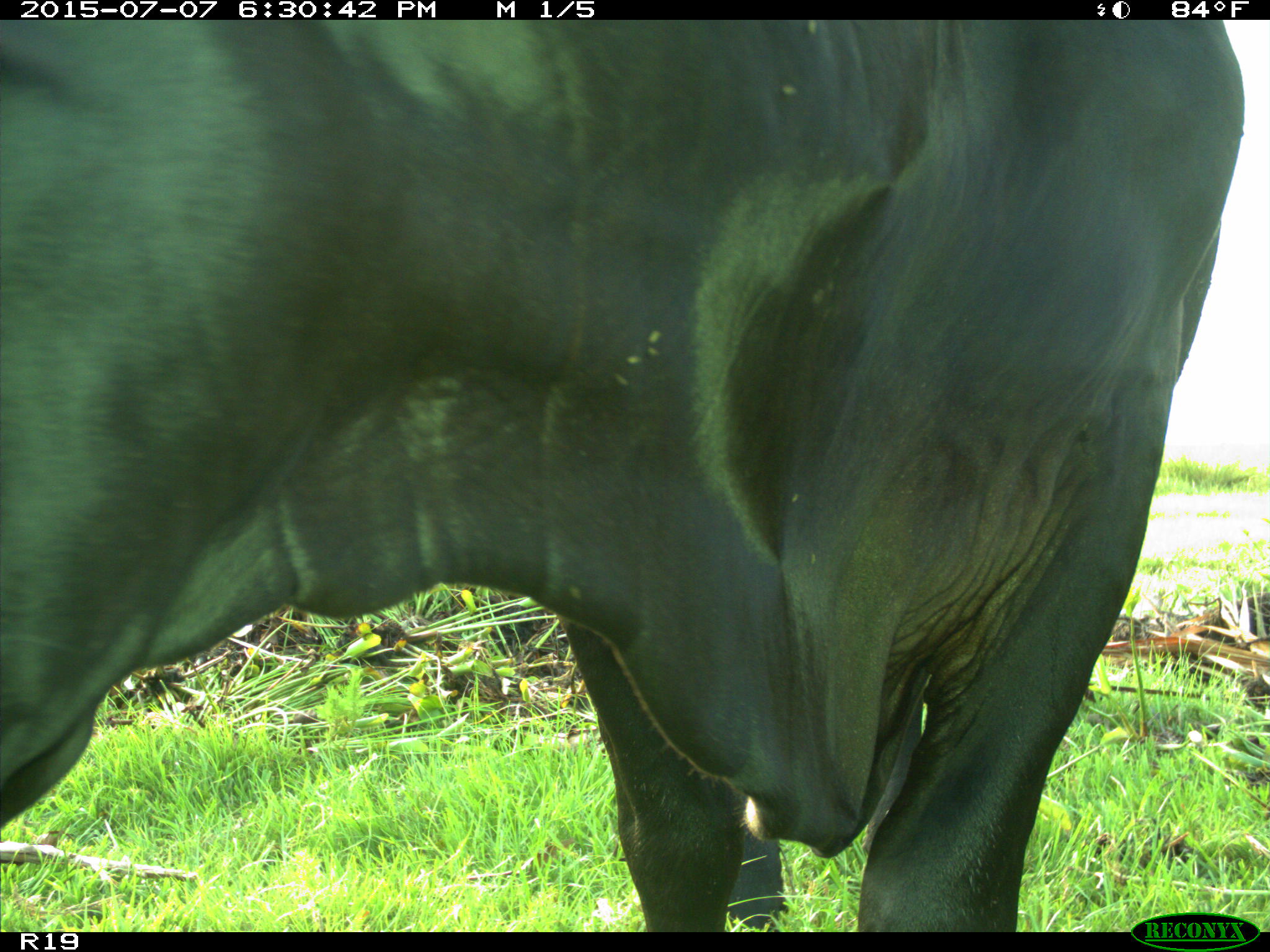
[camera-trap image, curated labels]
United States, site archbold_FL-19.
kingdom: Animalia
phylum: Chordata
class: Mammalia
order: Artiodactyla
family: Bovidae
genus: Bos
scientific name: Bos taurus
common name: domestic cow